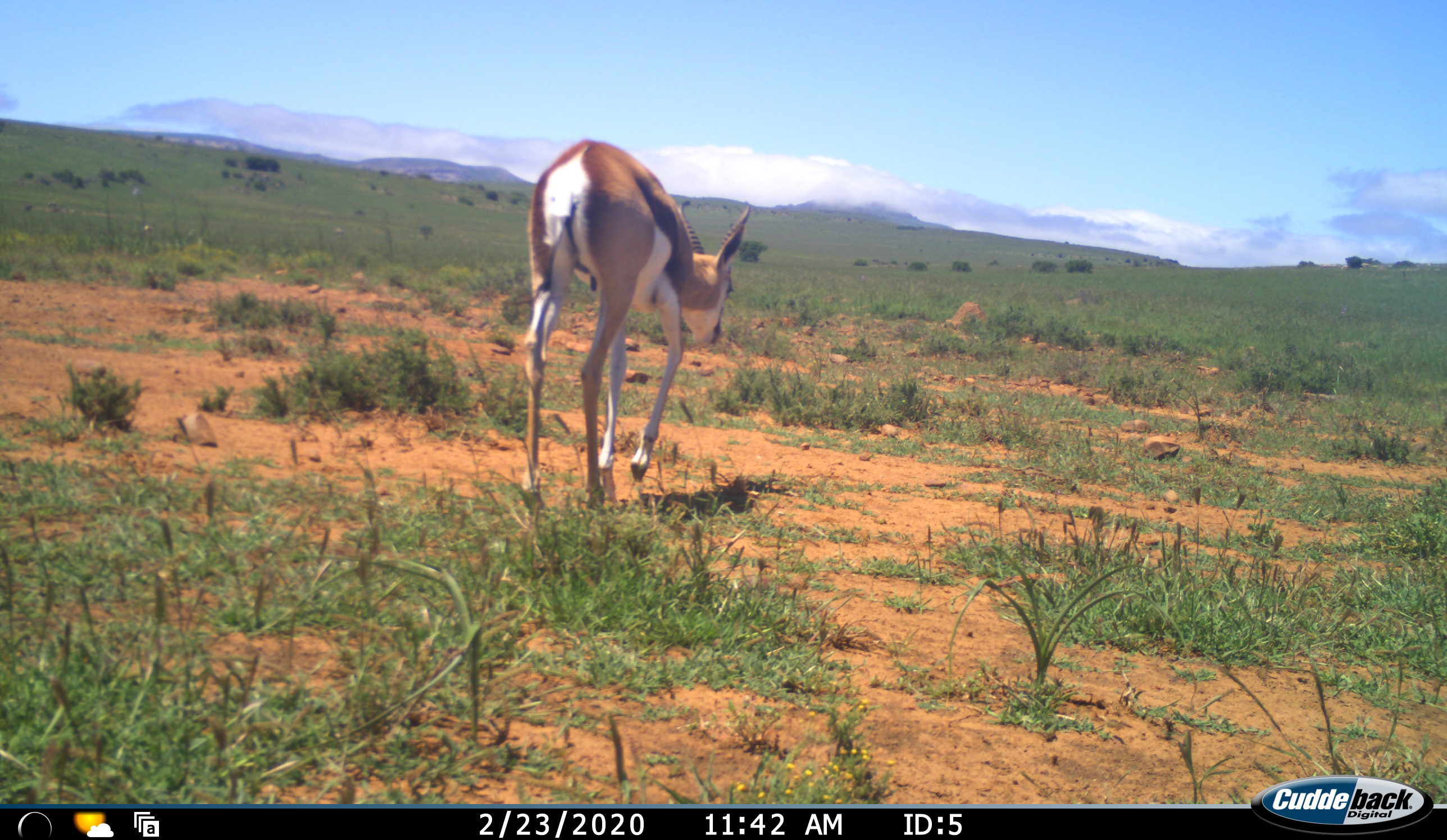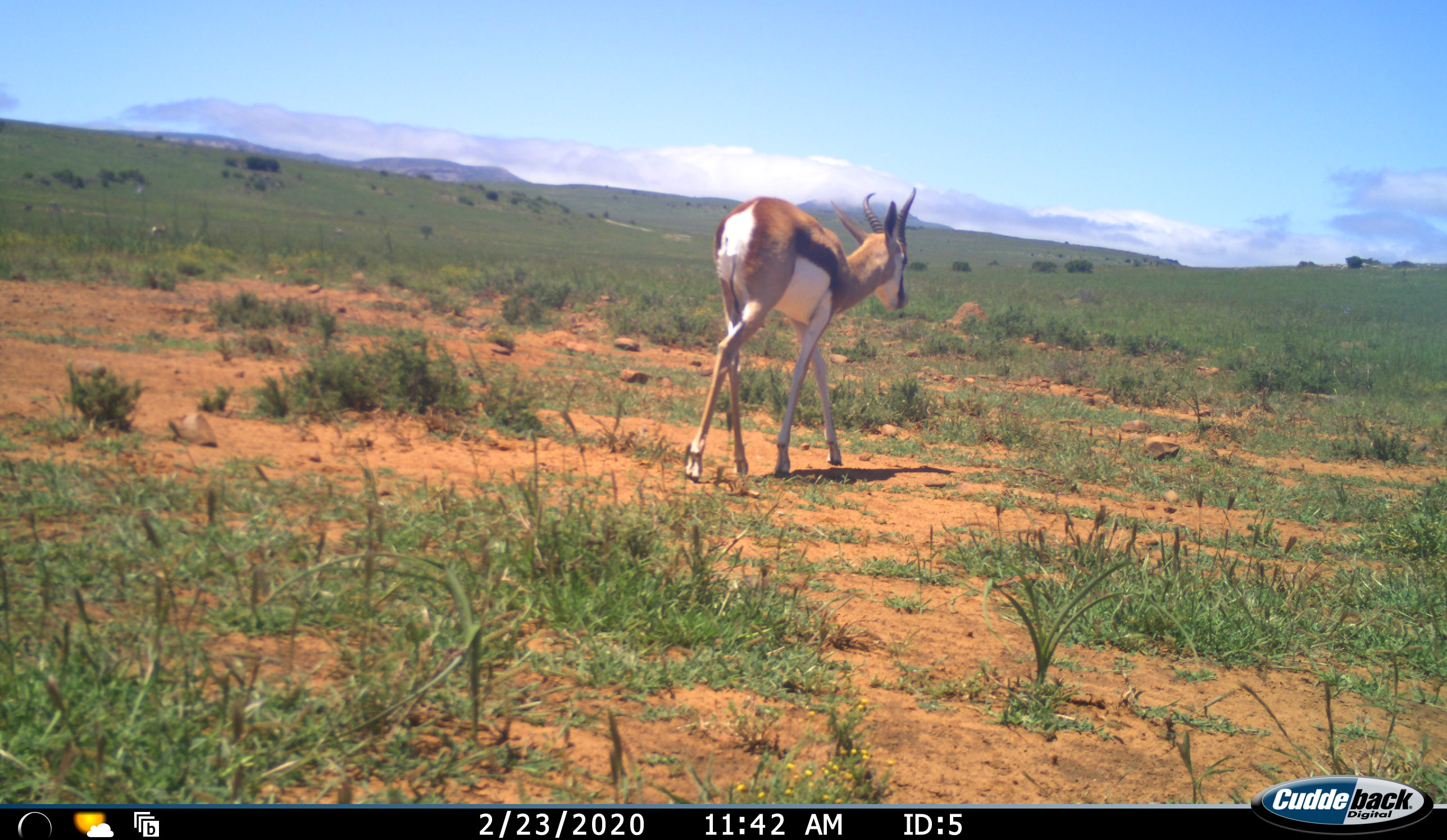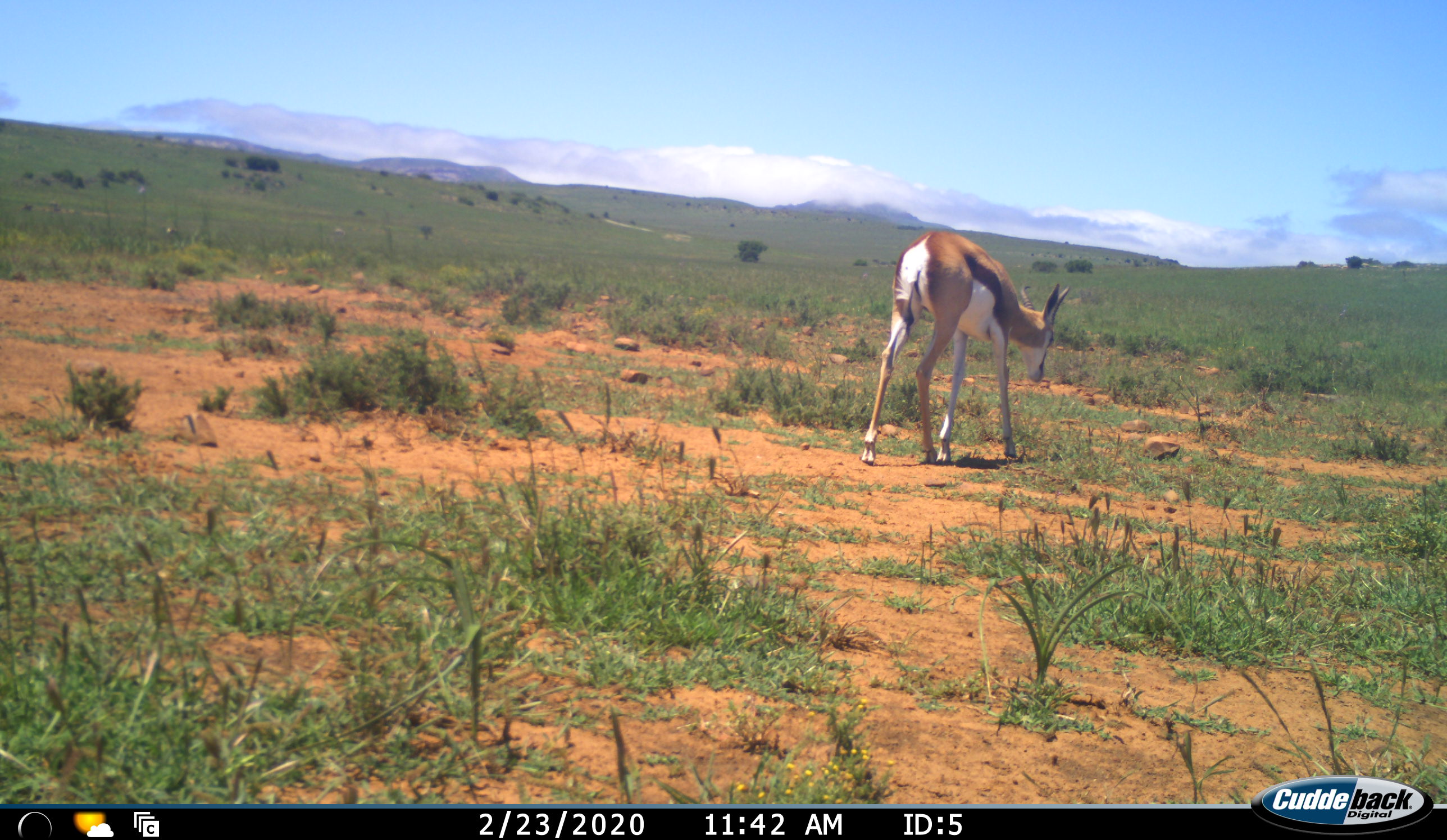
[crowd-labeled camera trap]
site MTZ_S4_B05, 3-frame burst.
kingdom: Animalia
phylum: Chordata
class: Mammalia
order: Artiodactyla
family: Bovidae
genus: Antidorcas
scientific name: Antidorcas marsupialis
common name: springbok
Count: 1.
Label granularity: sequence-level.